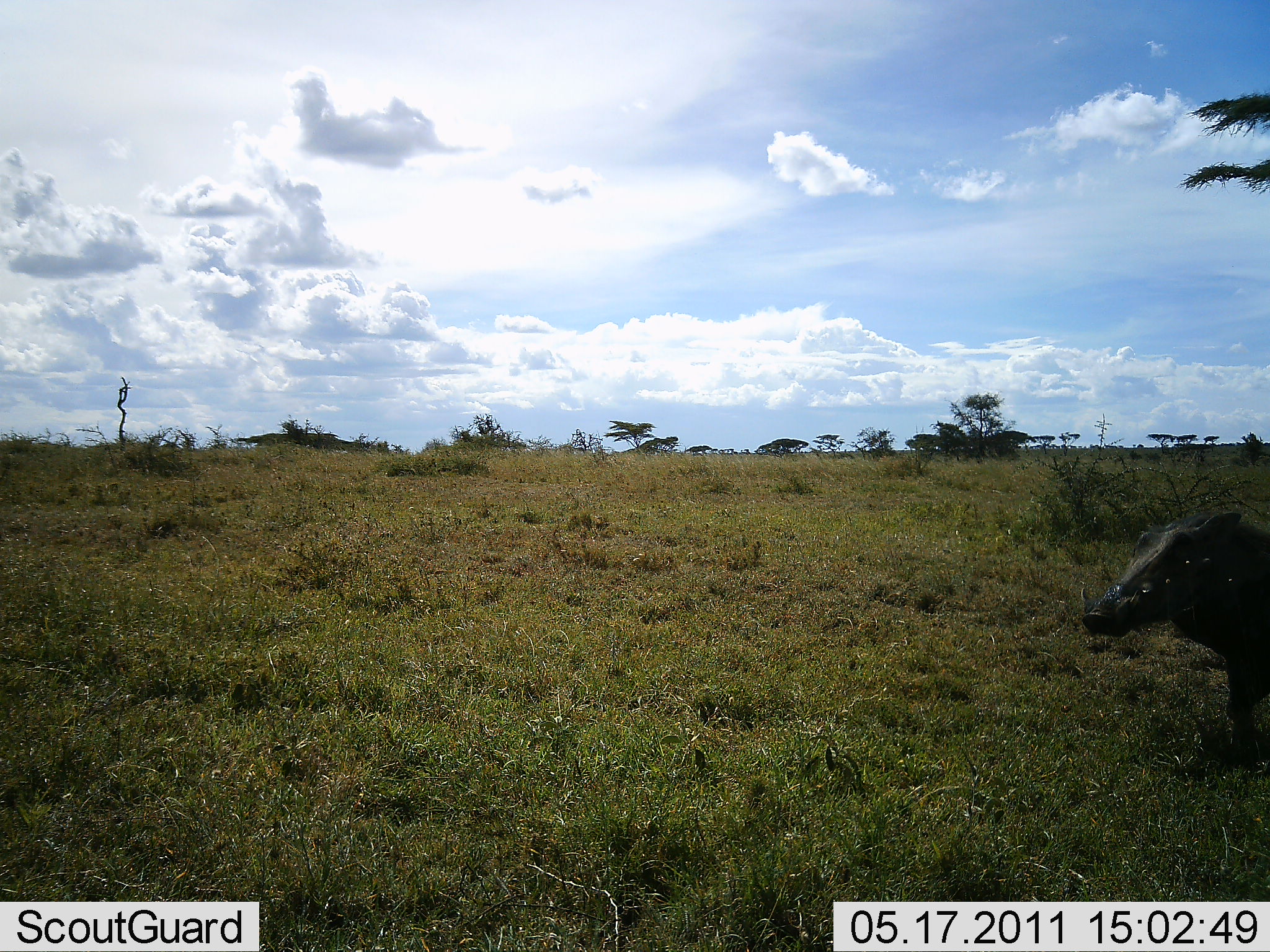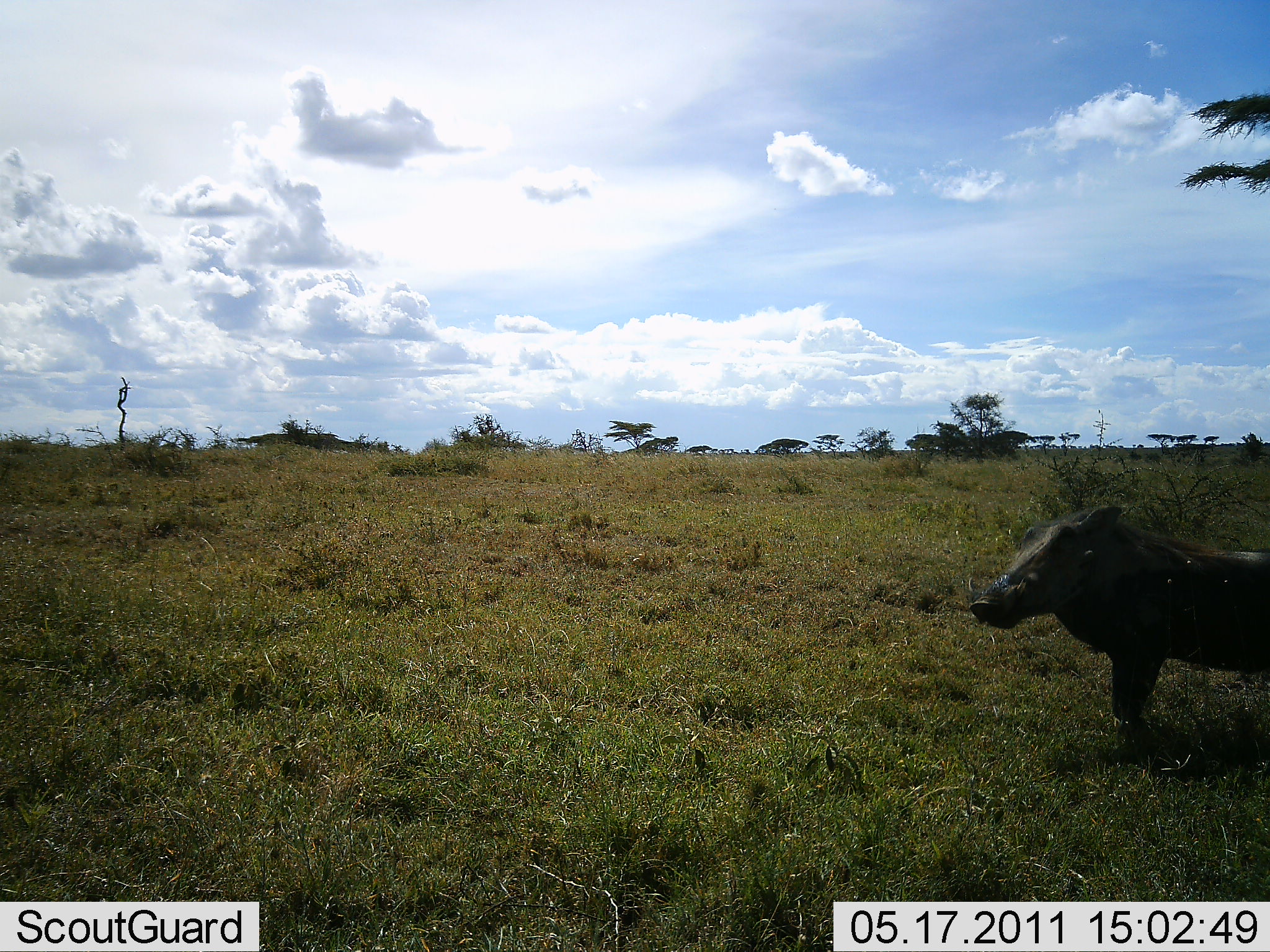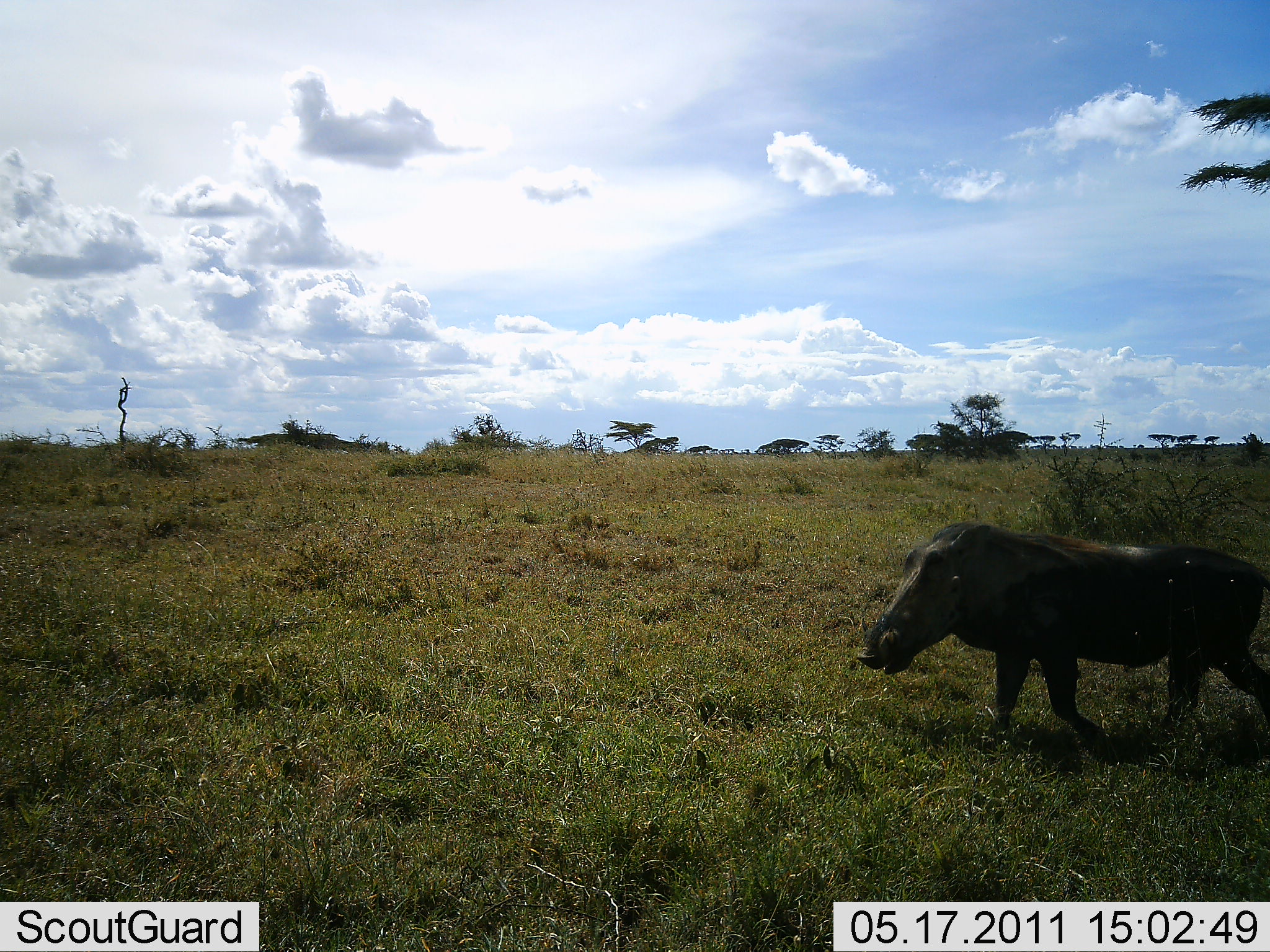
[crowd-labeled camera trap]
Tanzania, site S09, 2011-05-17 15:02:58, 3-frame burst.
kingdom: Animalia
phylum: Chordata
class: Mammalia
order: Artiodactyla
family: Suidae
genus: Phacochoerus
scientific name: Phacochoerus africanus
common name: warthog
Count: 1.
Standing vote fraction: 17%.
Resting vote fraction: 0%.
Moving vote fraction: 83%.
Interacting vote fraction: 0%.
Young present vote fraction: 0%.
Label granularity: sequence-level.